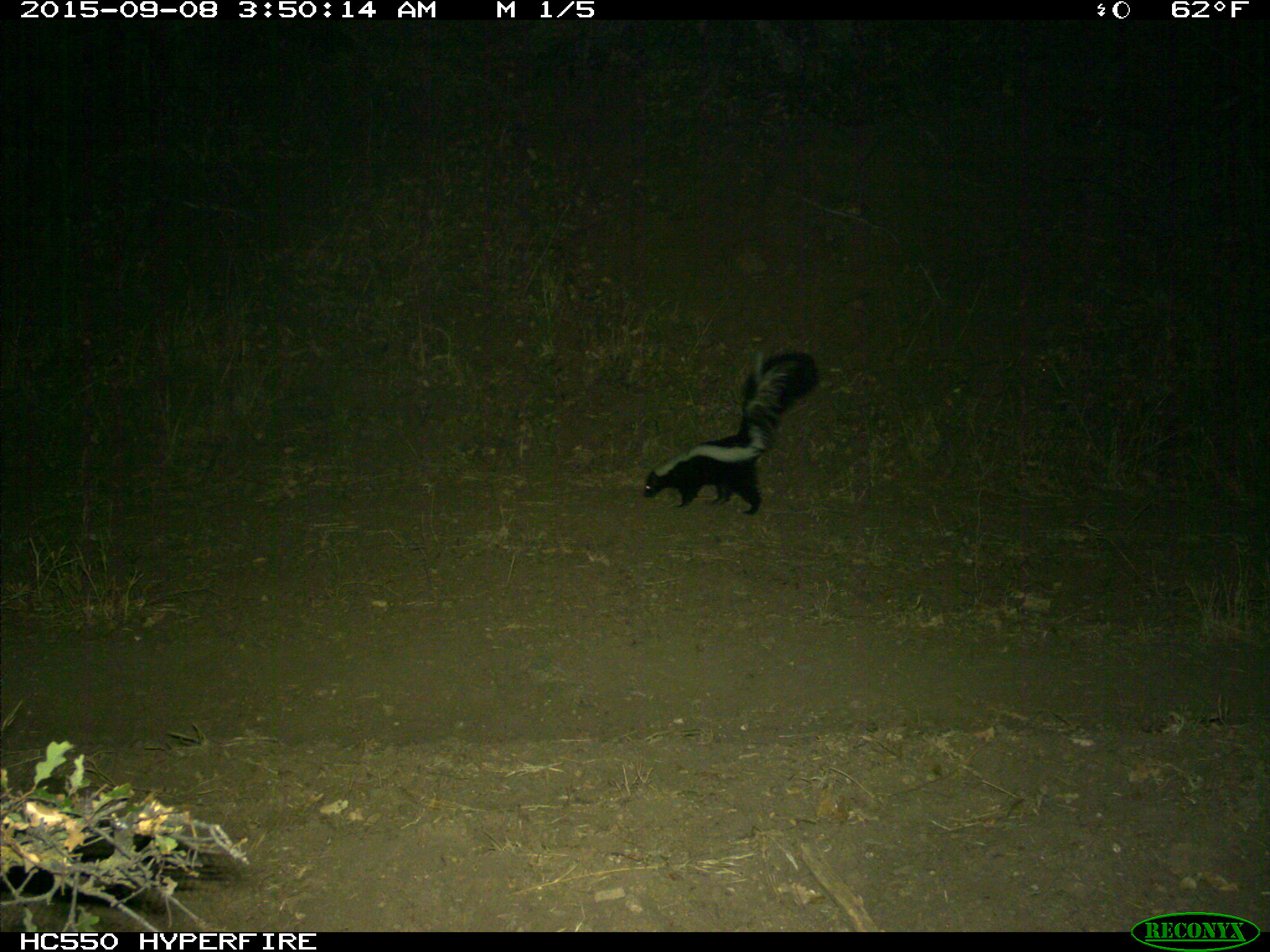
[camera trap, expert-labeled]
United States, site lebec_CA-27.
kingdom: Animalia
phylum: Chordata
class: Mammalia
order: Carnivora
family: Mephitidae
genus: Mephitis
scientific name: Mephitis mephitis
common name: striped skunk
Mephitis mephitis (striped skunk).